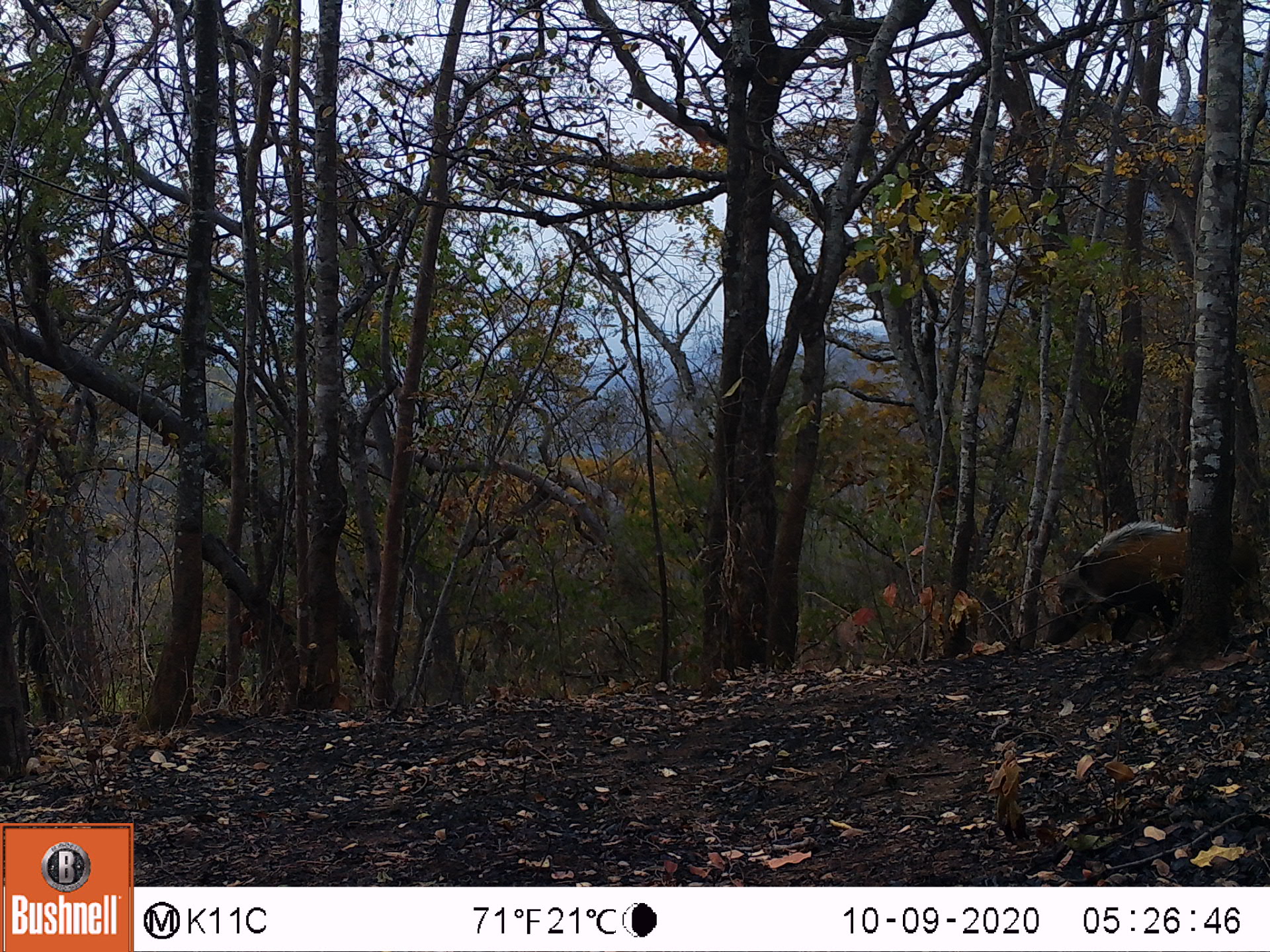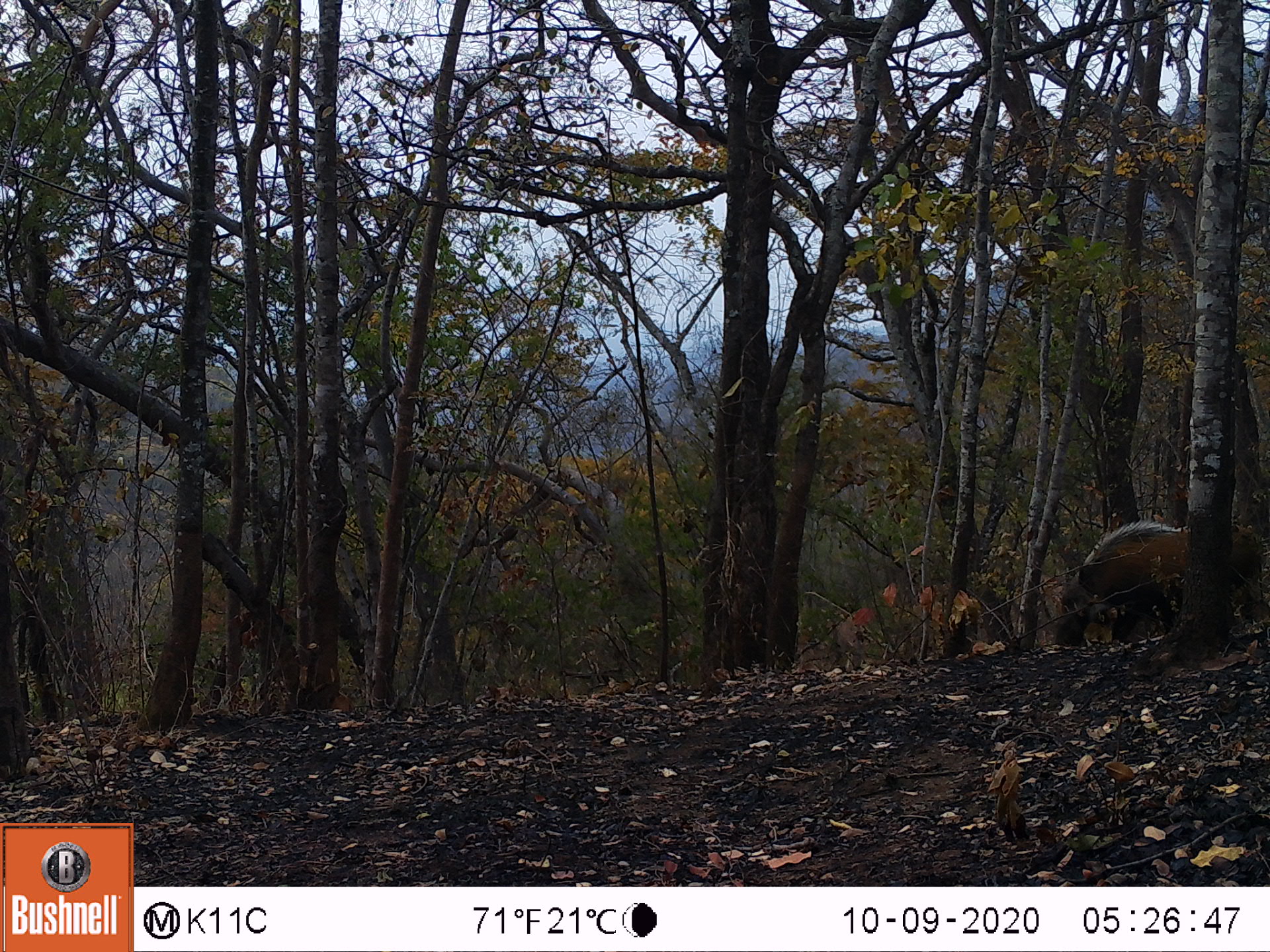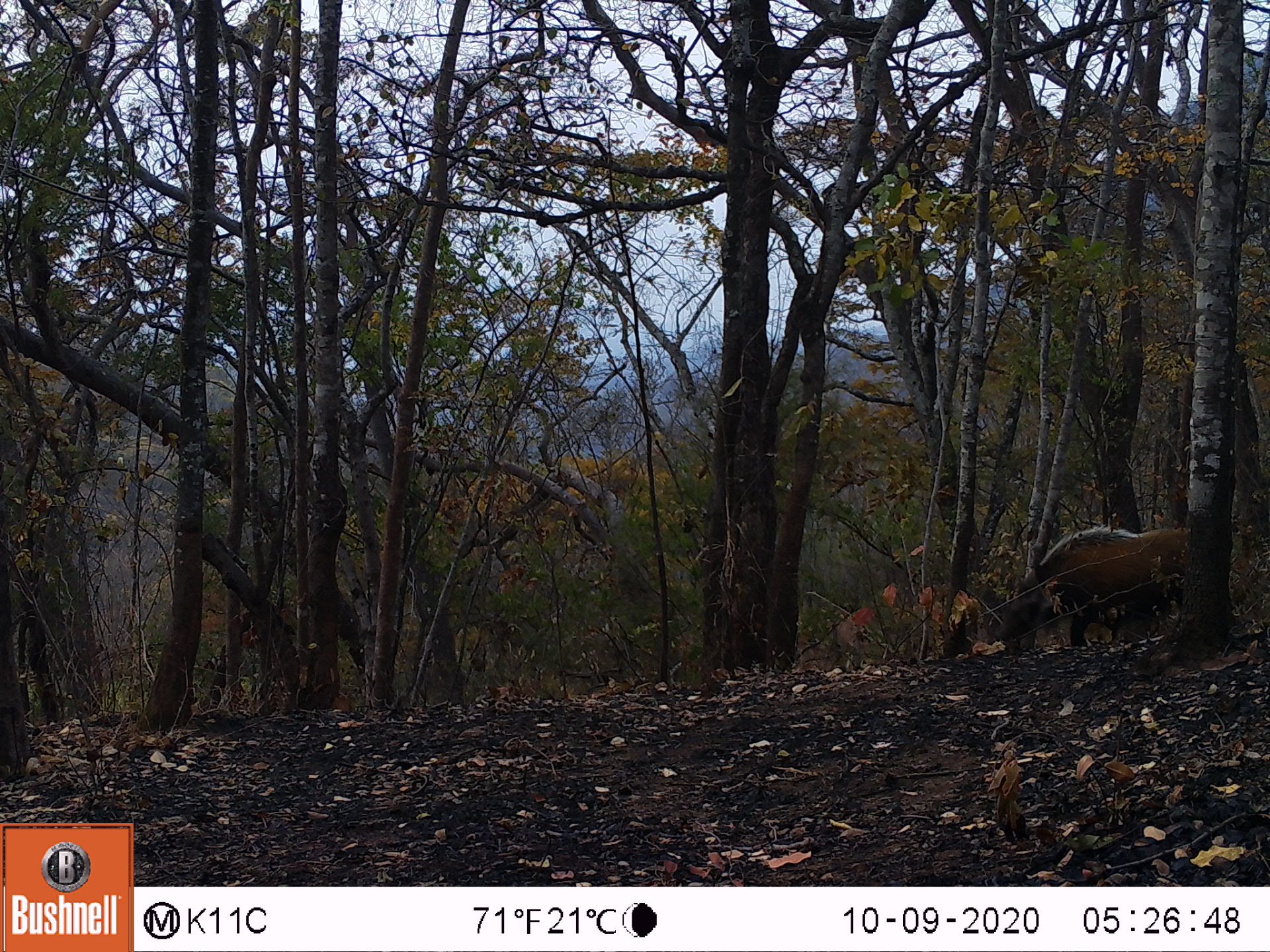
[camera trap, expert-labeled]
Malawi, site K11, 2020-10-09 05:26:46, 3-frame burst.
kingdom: Animalia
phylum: Chordata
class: Mammalia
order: Artiodactyla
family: Suidae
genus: Potamochoerus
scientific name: Potamochoerus larvatus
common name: bushpig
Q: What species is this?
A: Bushpig (Potamochoerus larvatus).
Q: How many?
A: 1.